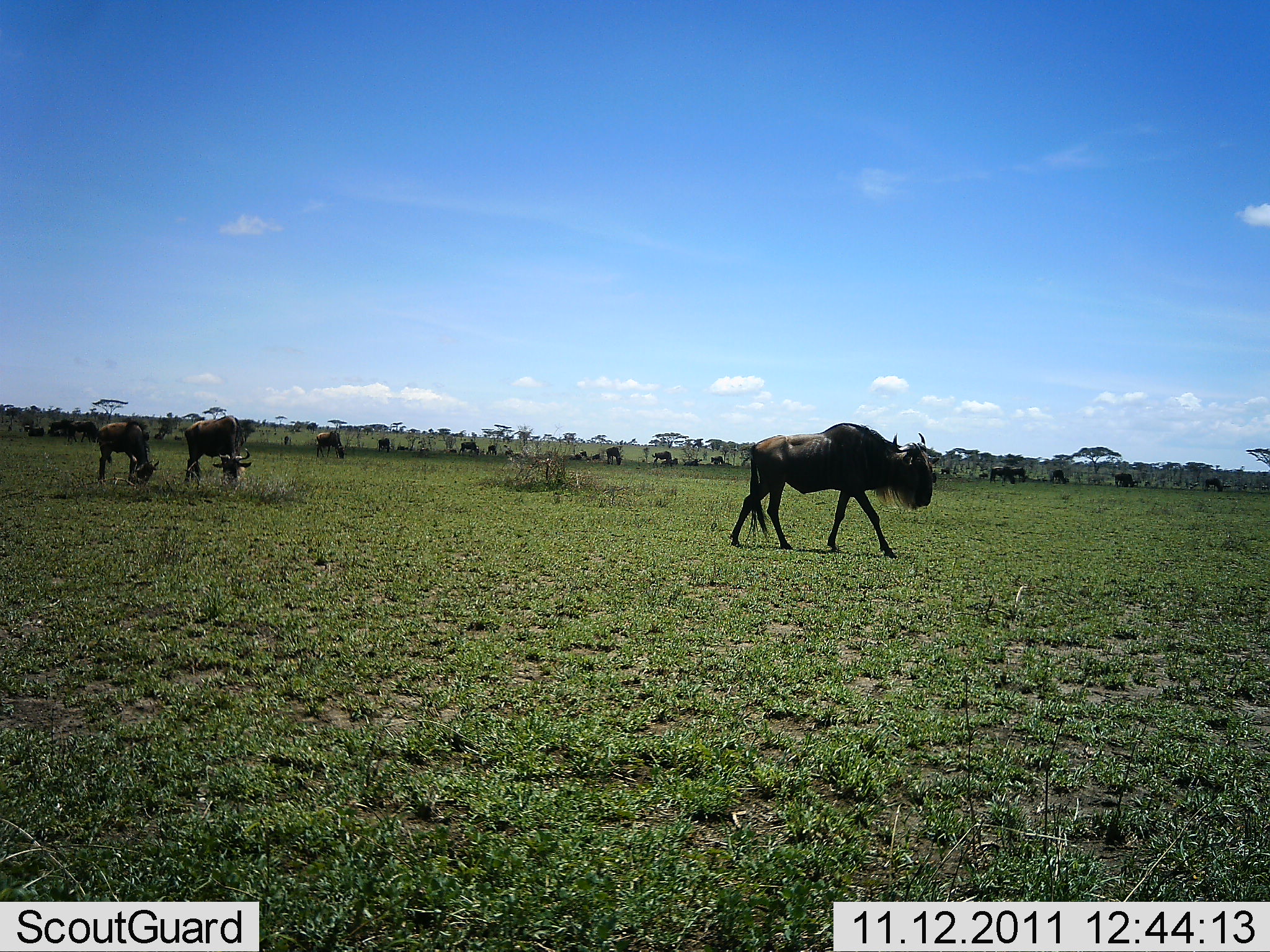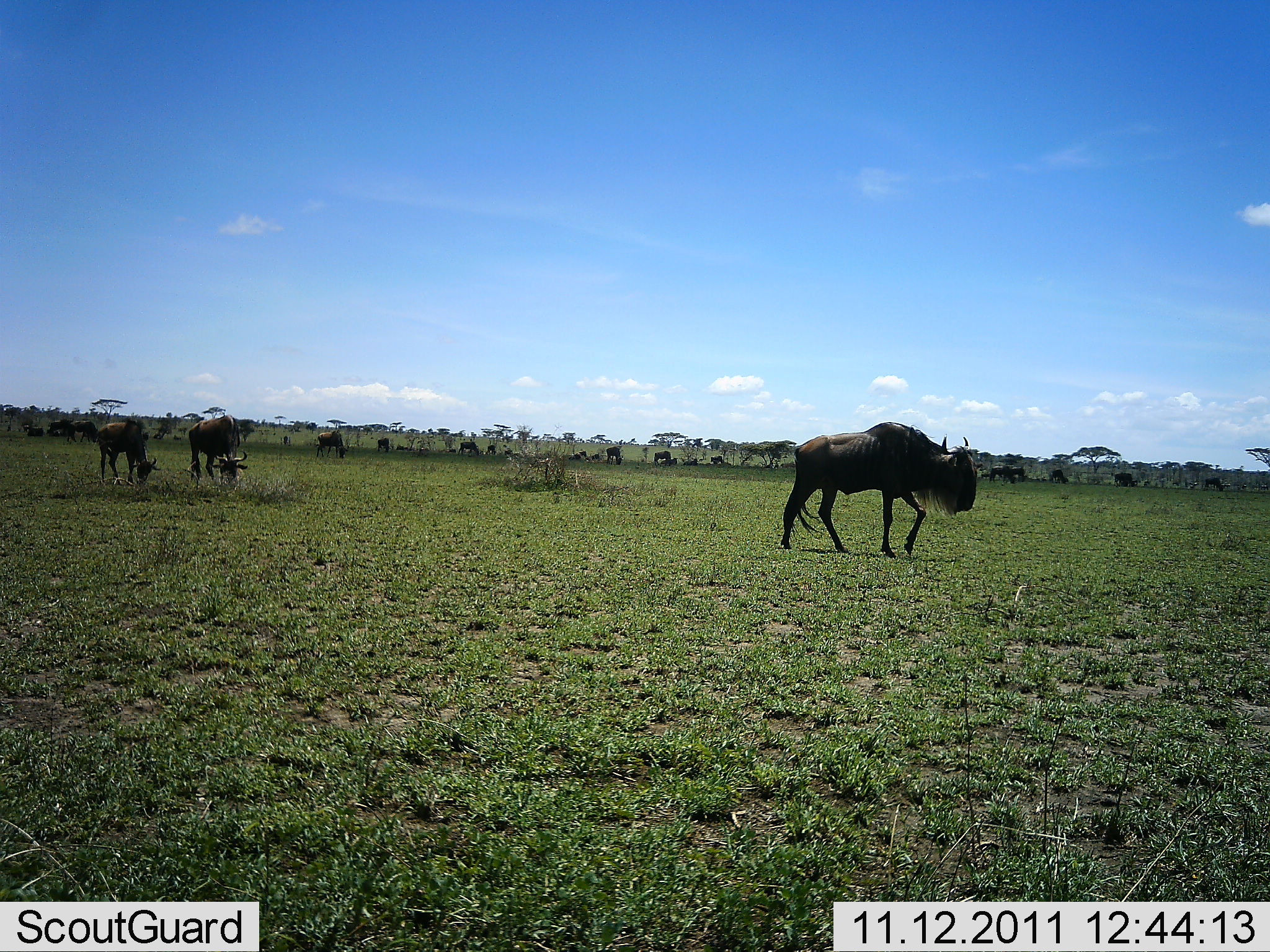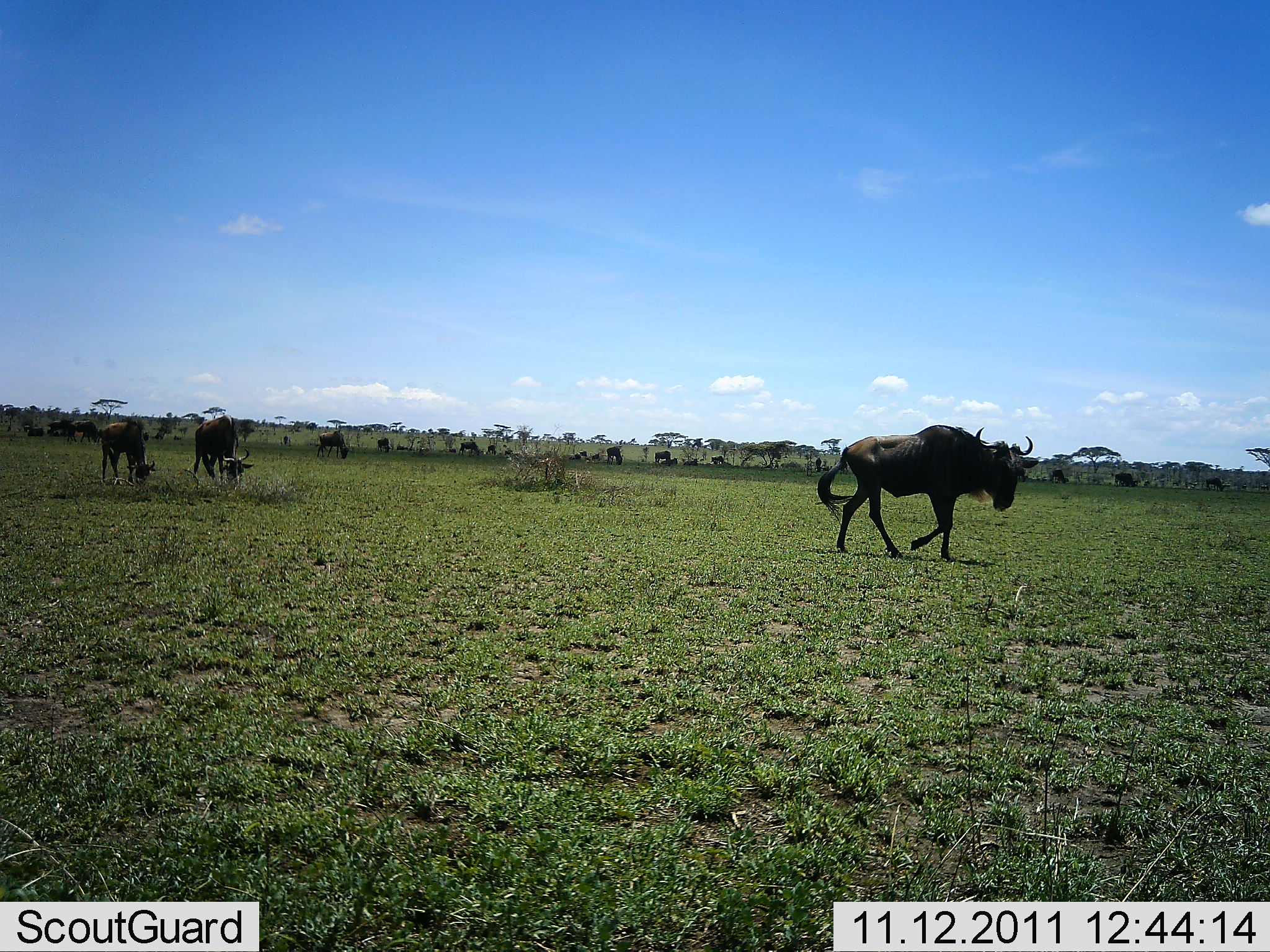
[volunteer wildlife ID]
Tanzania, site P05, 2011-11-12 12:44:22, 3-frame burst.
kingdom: Animalia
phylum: Chordata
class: Mammalia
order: Artiodactyla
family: Bovidae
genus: Connochaetes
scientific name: Connochaetes taurinus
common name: blue wildebeest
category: wildebeest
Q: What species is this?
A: Wildebeest (blue wildebeest) (Connochaetes taurinus).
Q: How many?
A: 11-50.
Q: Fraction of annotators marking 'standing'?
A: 40%.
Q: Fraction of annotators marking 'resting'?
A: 20%.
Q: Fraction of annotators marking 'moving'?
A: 80%.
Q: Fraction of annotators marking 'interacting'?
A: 0%.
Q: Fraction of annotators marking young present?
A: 10%.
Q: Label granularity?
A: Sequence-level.